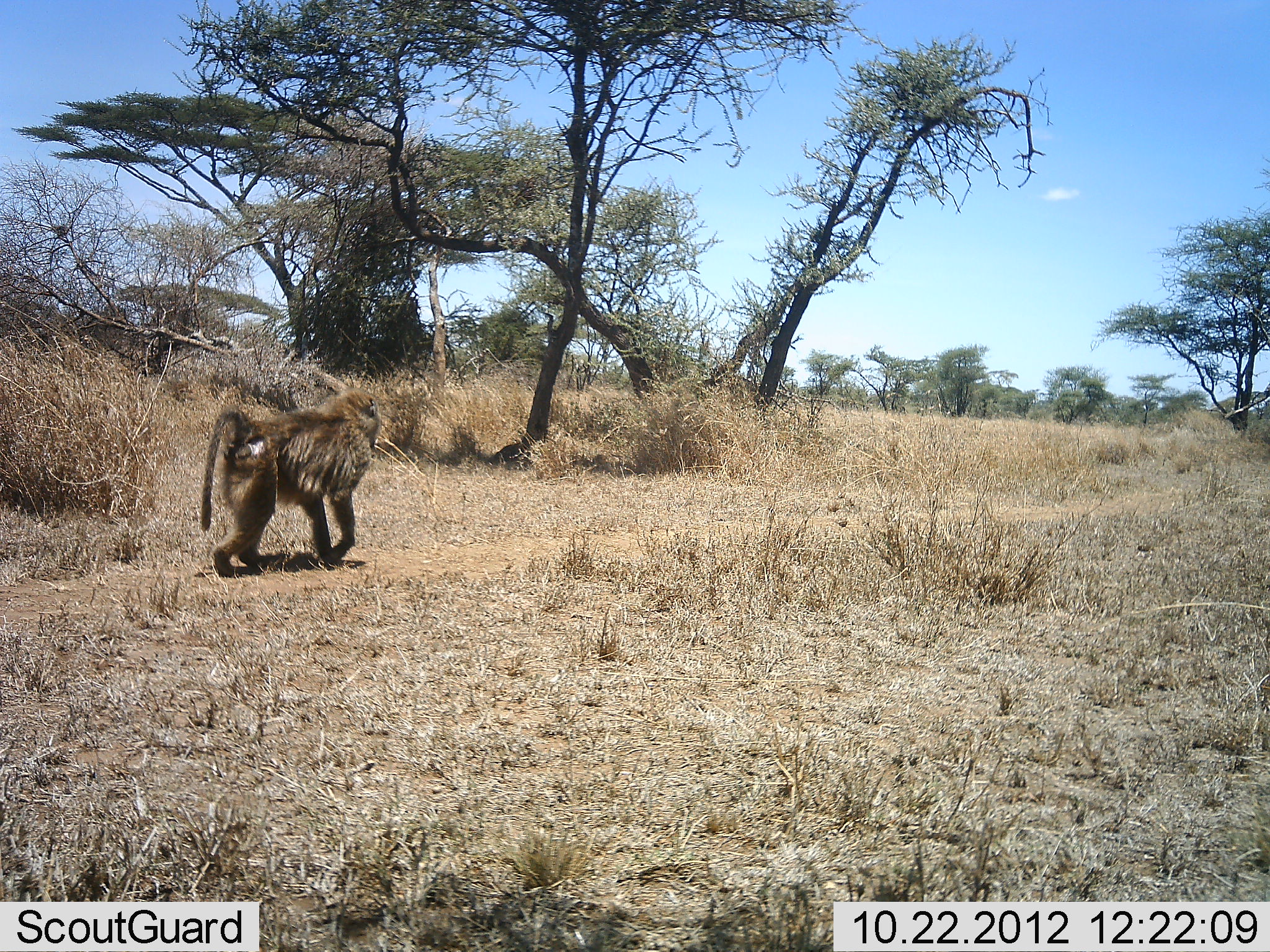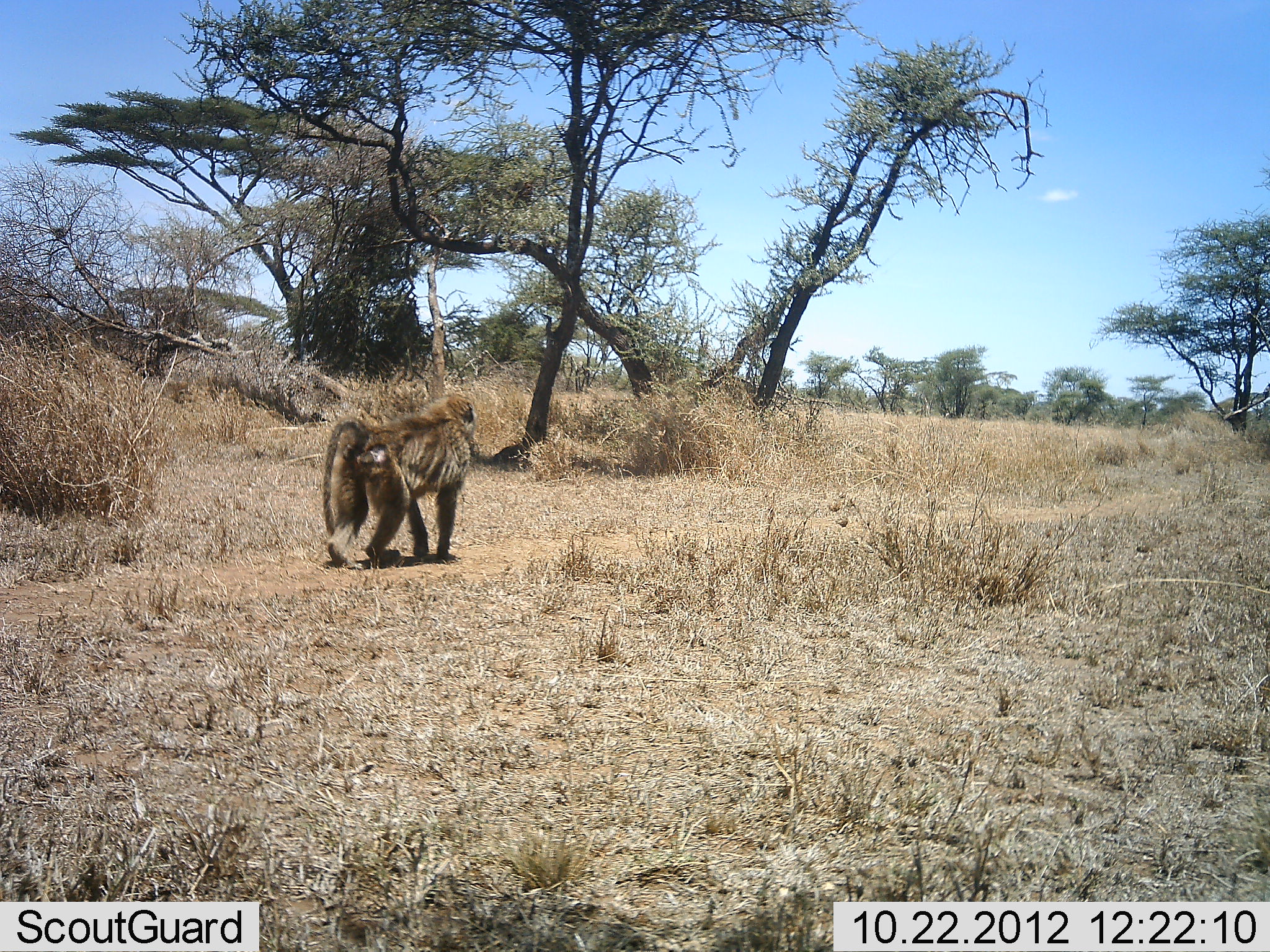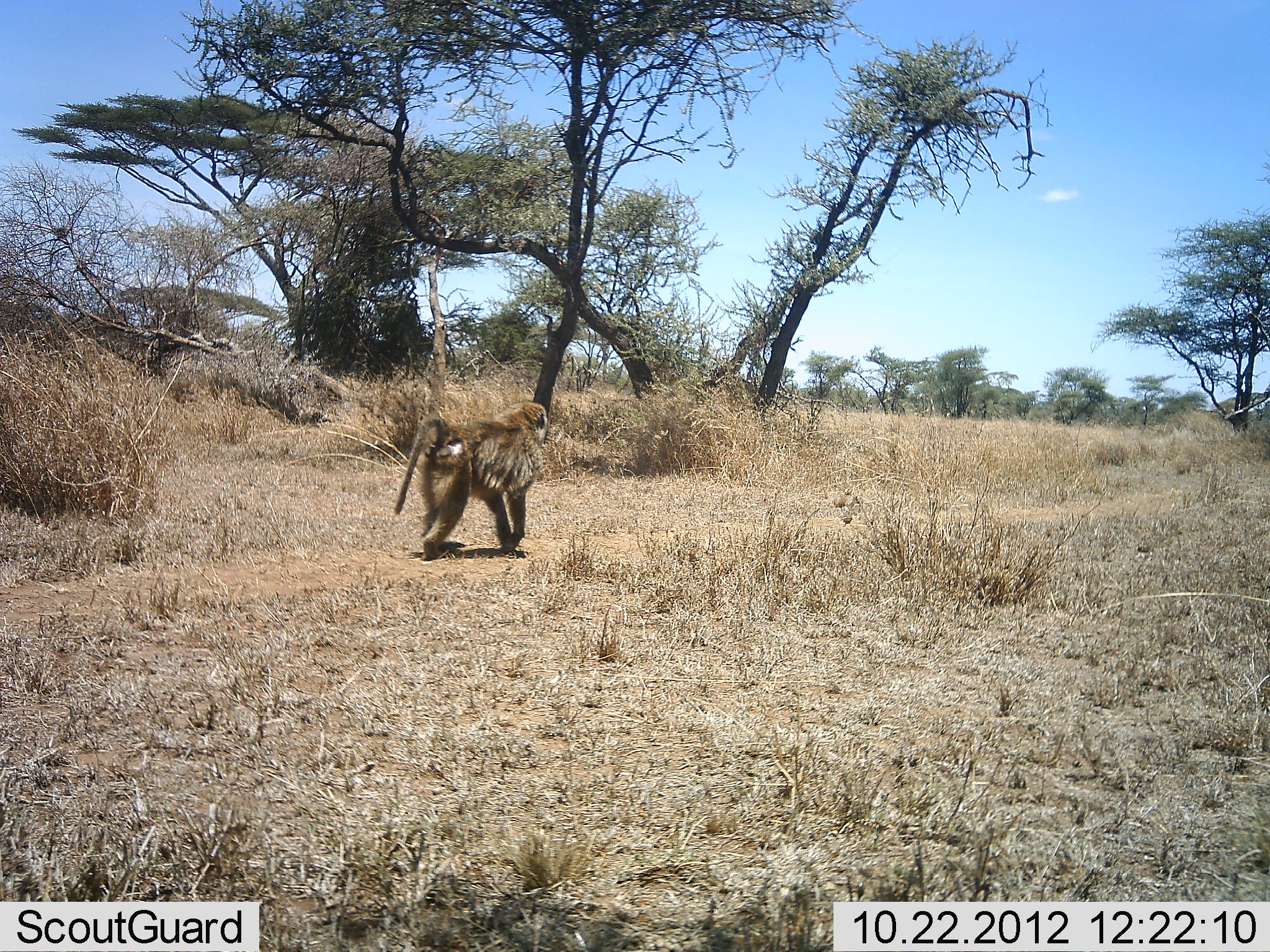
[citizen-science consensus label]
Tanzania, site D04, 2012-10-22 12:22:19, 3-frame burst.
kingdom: Animalia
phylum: Chordata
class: Mammalia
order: Primates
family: Cercopithecidae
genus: Papio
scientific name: Papio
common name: baboon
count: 1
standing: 10%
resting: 0%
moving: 100%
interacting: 0%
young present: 0%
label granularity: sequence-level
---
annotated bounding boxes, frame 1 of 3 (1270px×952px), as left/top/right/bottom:
animal: 198/384/381/579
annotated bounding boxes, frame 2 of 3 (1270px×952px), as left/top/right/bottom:
animal: 321/392/477/568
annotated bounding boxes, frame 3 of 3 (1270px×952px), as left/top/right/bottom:
animal: 394/401/549/562